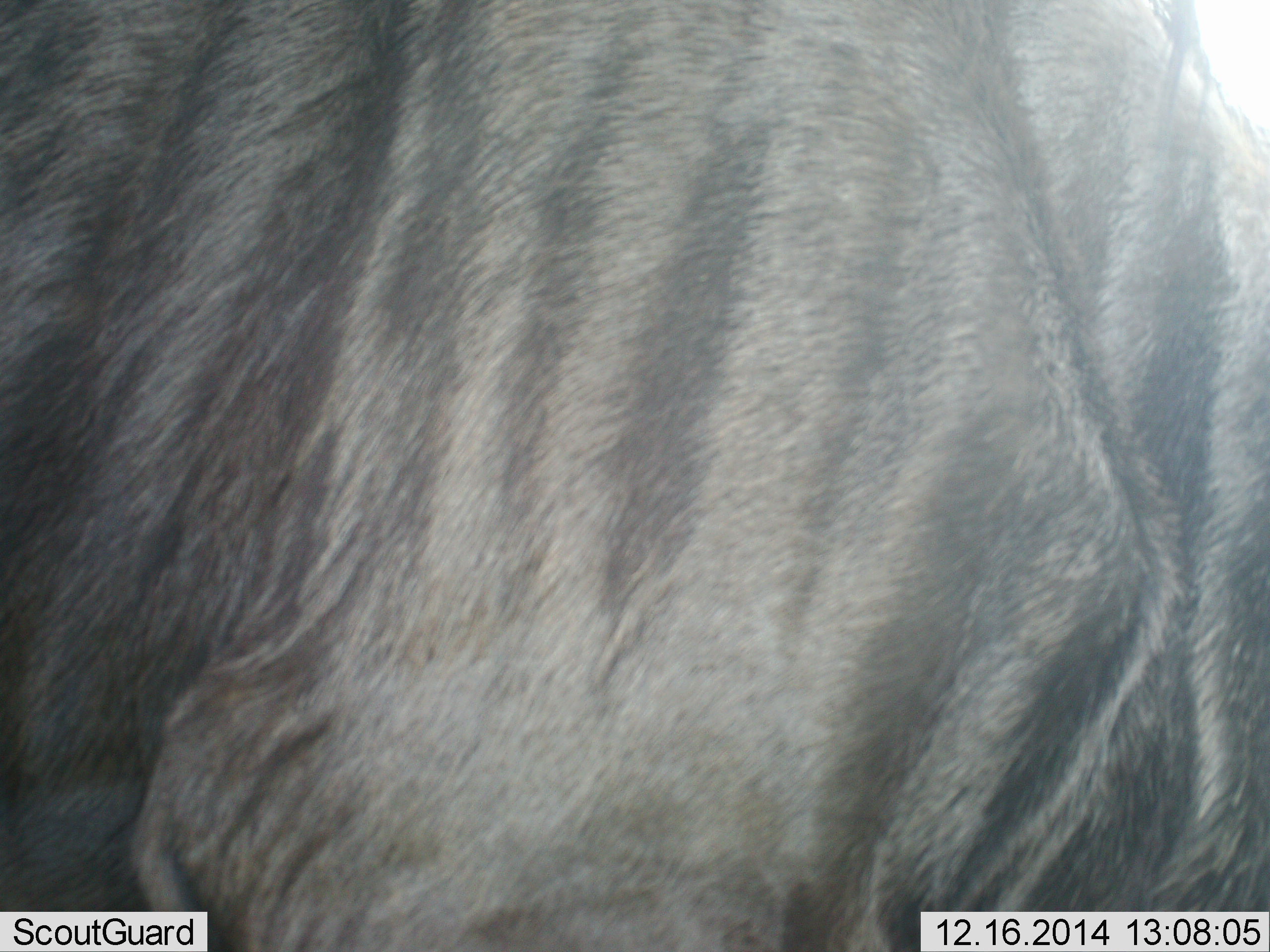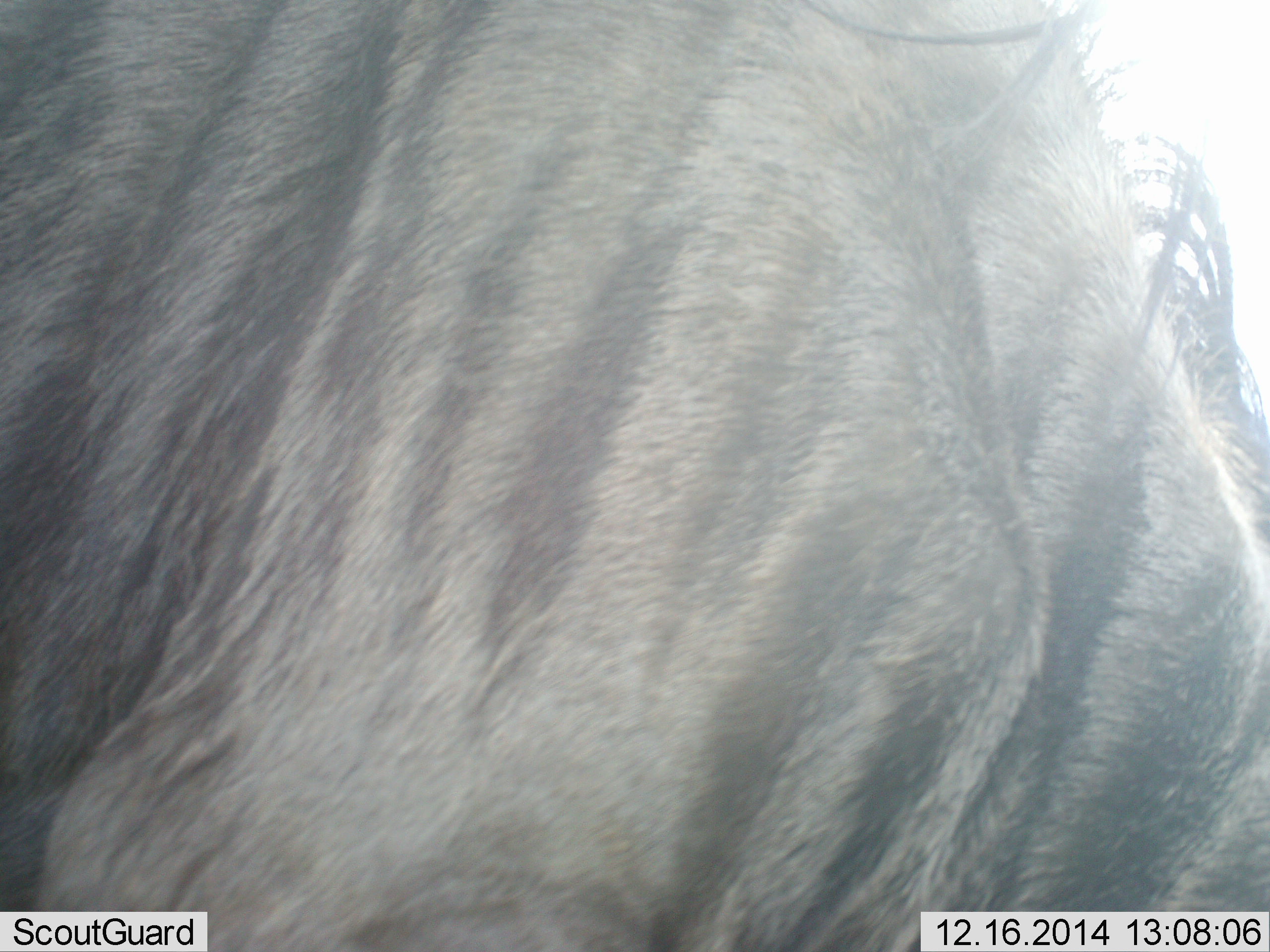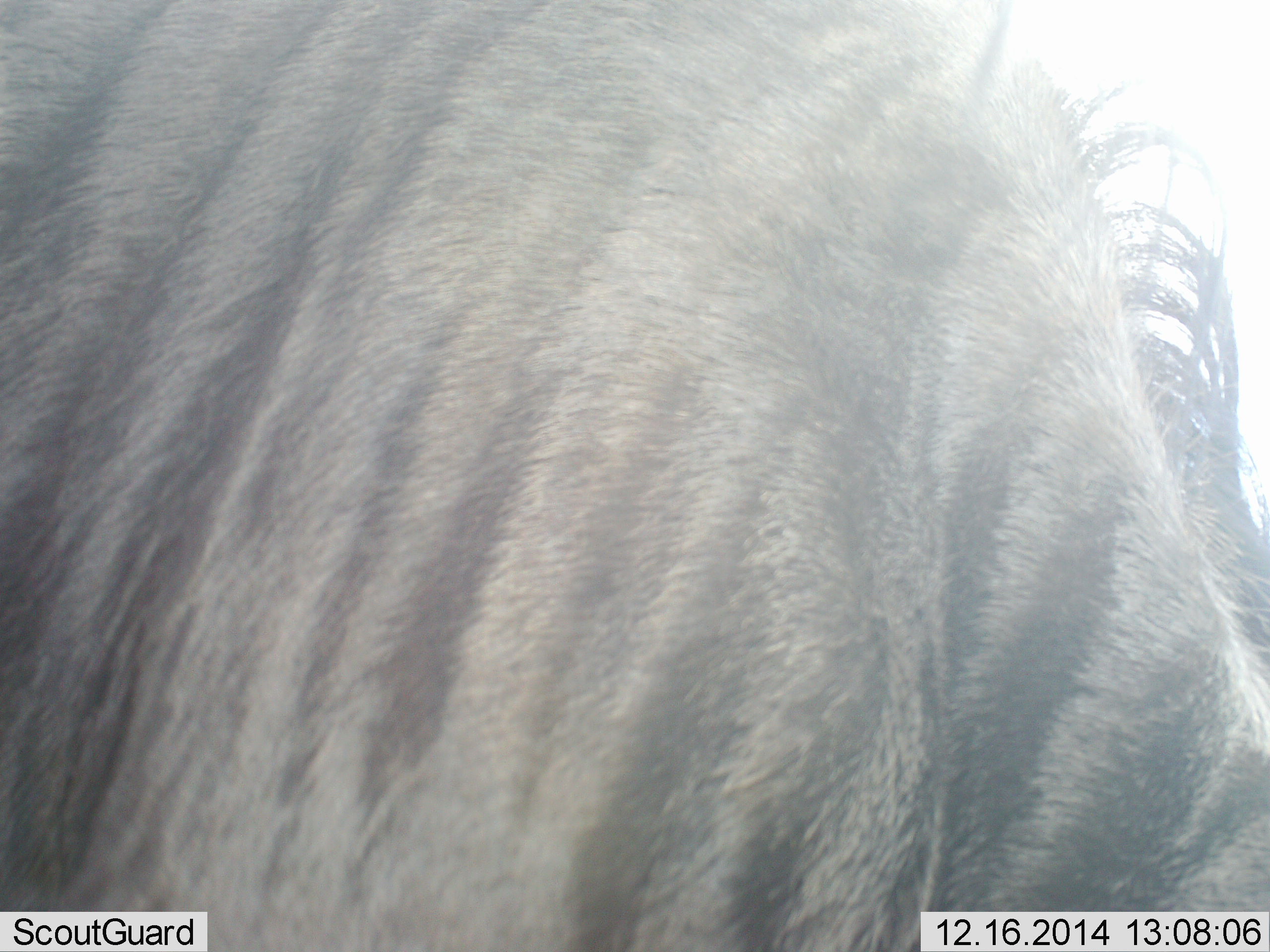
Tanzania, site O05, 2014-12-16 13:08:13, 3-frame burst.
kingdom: Animalia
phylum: Chordata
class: Mammalia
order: Artiodactyla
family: Bovidae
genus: Connochaetes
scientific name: Connochaetes taurinus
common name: blue wildebeest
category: wildebeest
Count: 1.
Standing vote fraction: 70%.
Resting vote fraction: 0%.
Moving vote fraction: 20%.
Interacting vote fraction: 0%.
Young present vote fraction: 0%.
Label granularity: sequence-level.